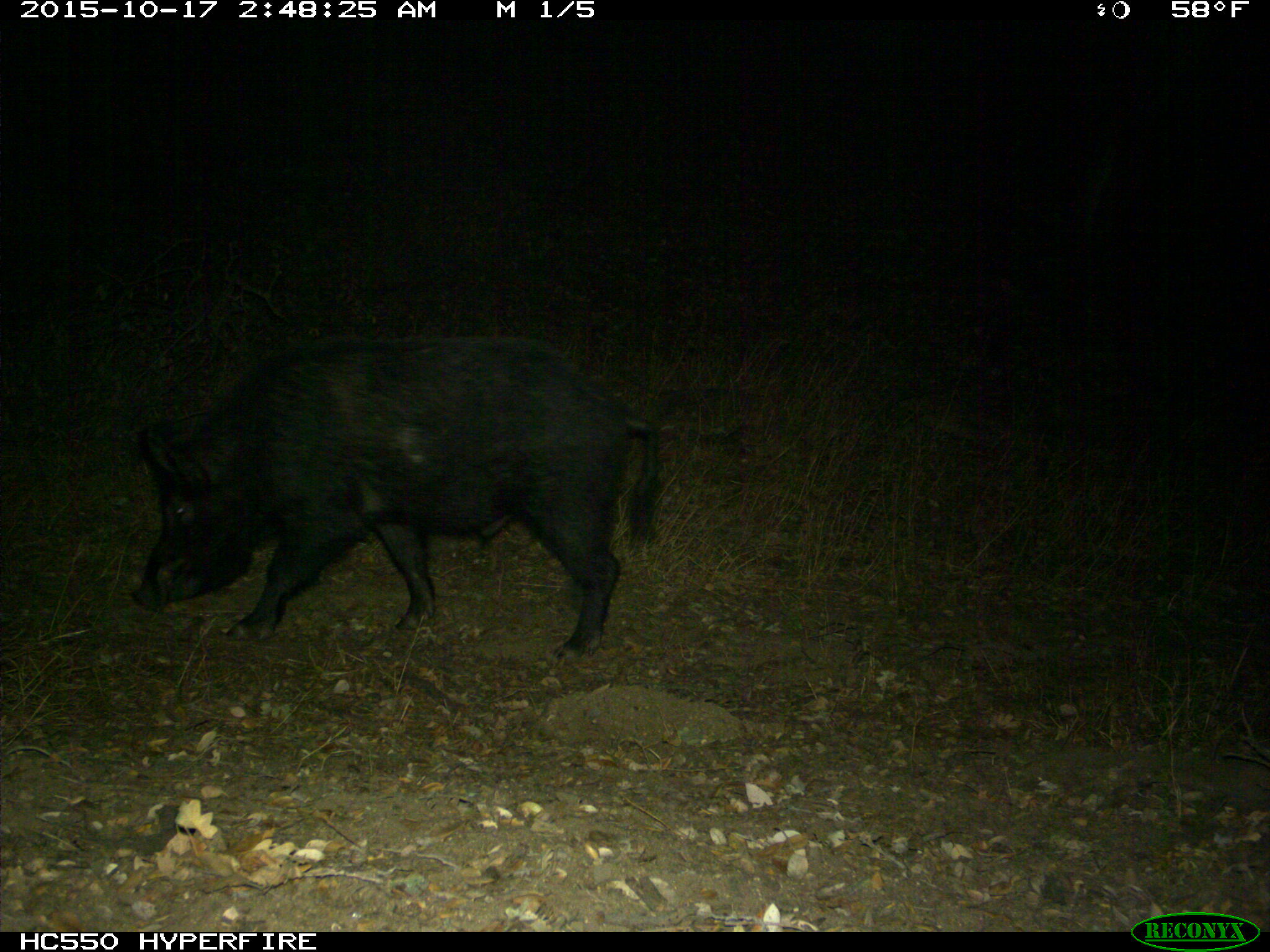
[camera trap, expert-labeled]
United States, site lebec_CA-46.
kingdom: Animalia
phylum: Chordata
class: Mammalia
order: Artiodactyla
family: Suidae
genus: Sus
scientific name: Sus scrofa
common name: wild boar